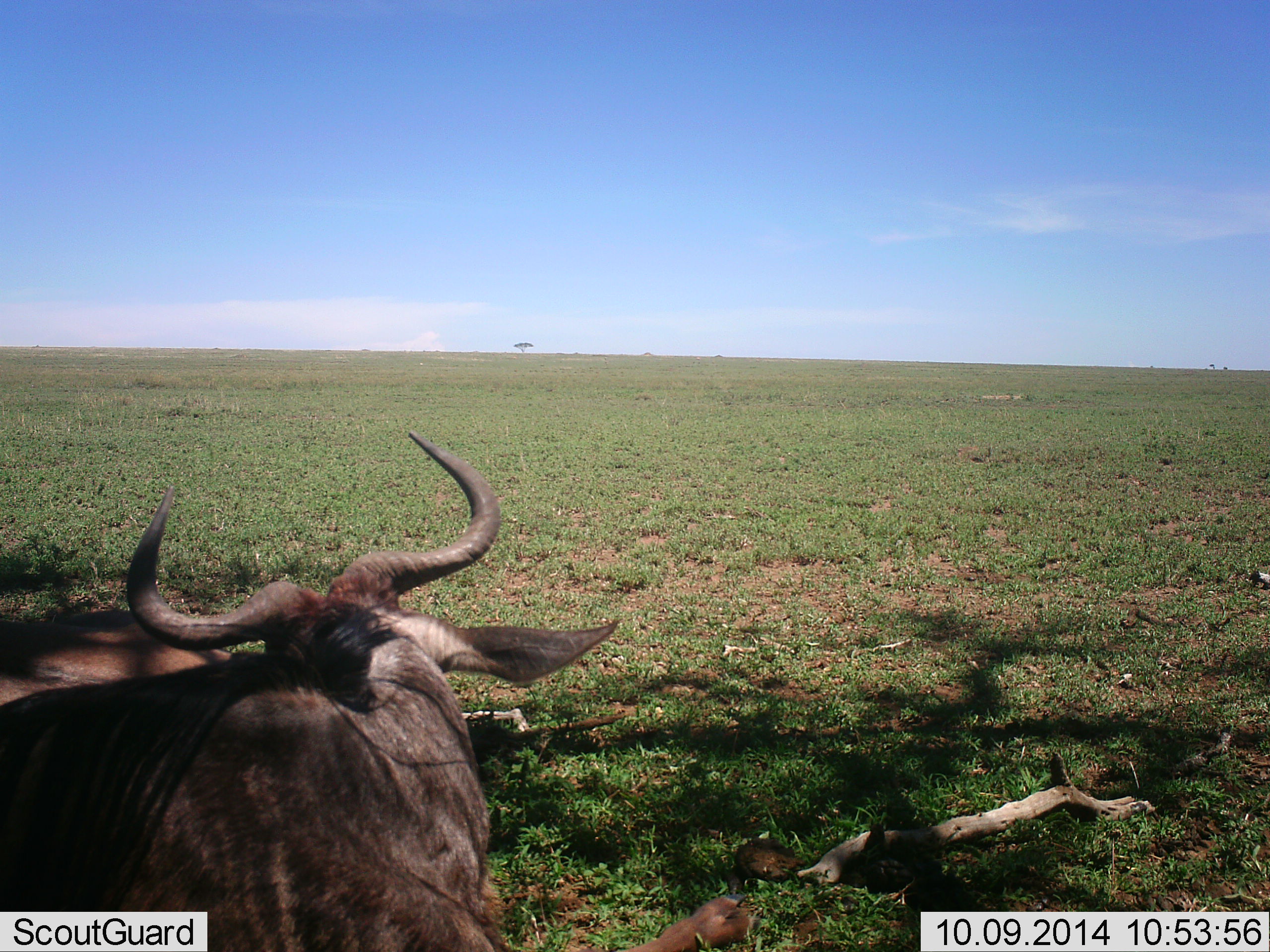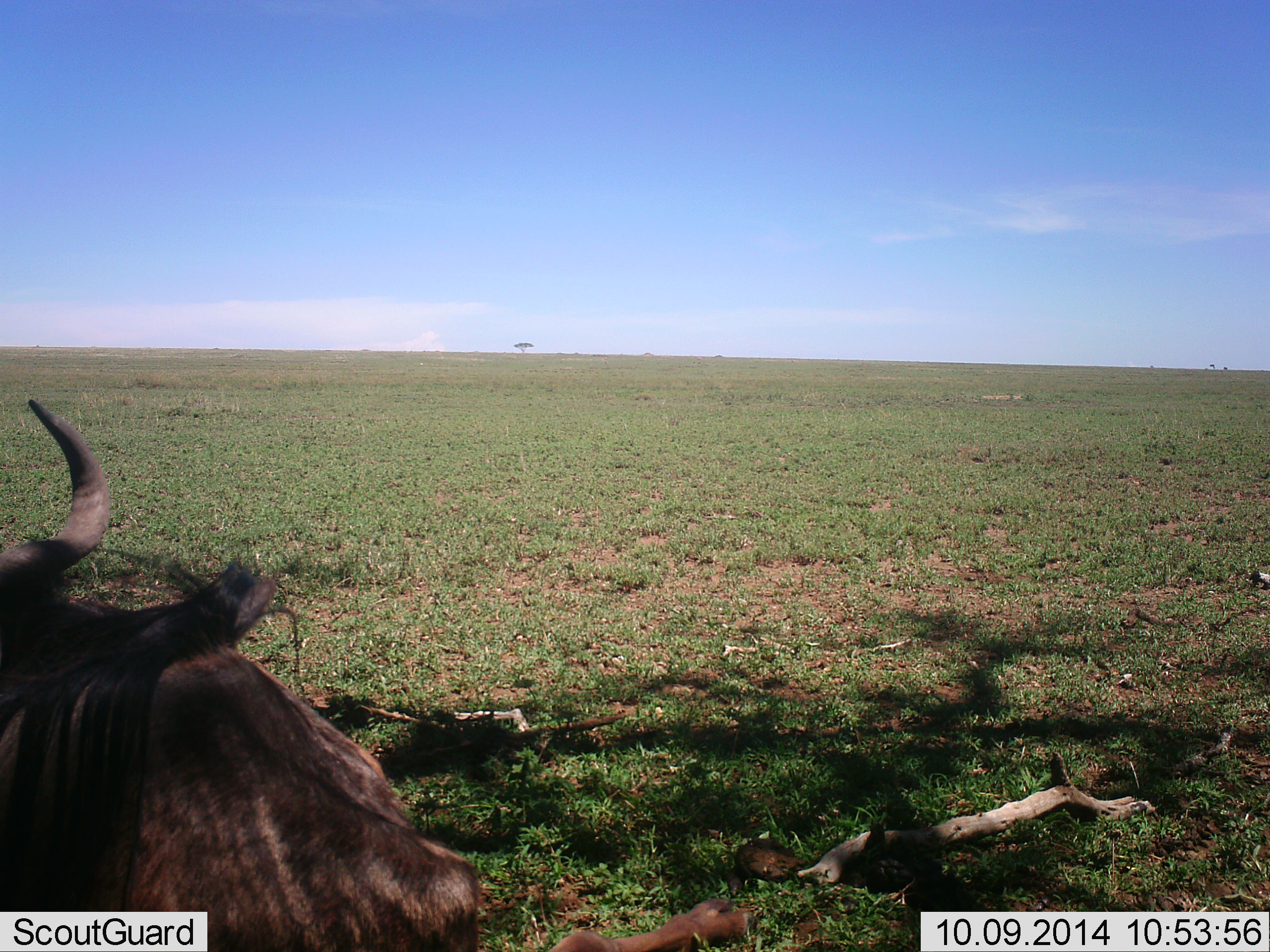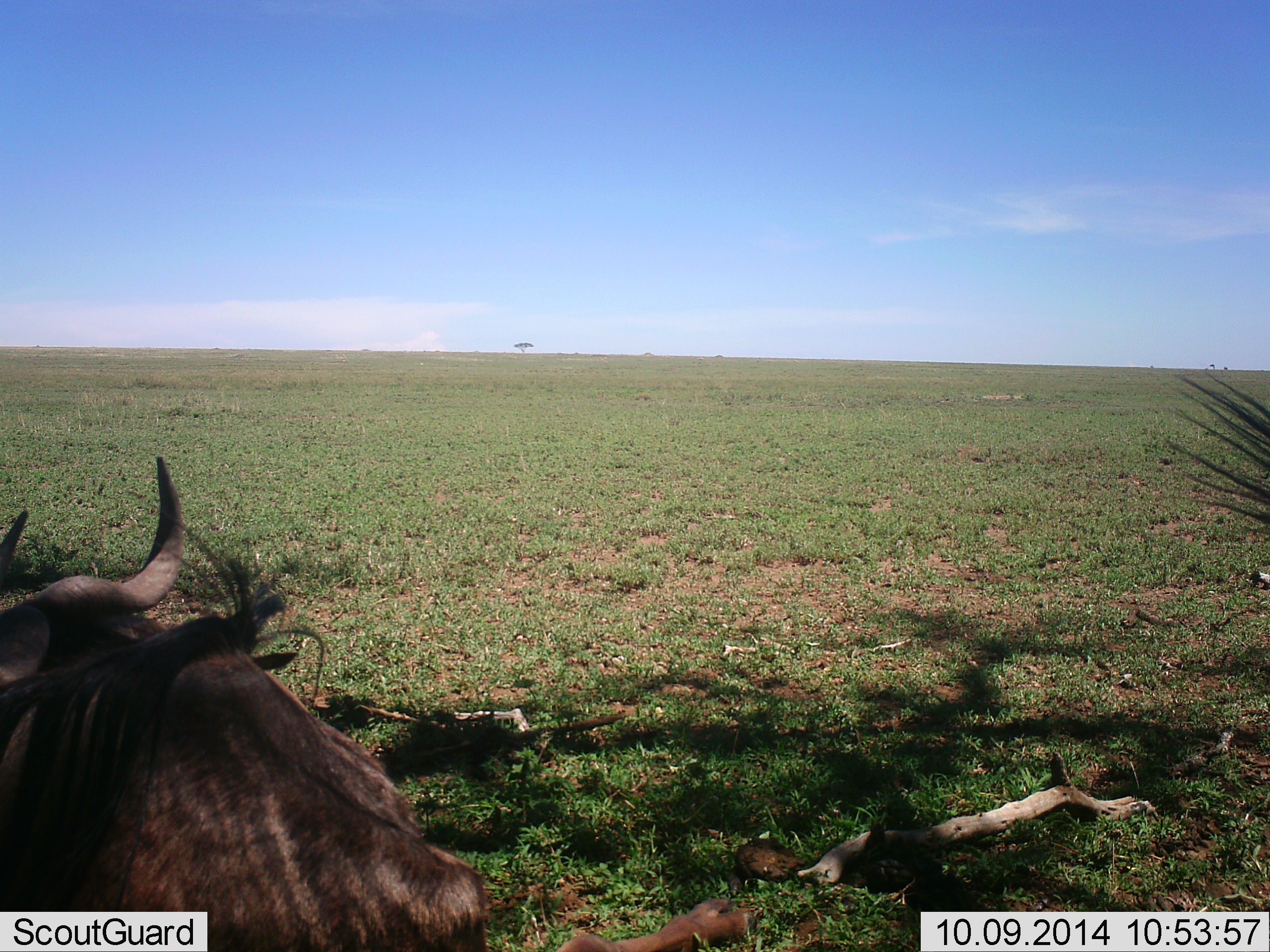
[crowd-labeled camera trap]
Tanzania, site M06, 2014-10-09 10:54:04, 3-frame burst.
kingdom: Animalia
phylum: Chordata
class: Mammalia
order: Artiodactyla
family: Bovidae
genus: Connochaetes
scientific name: Connochaetes taurinus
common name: blue wildebeest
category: wildebeest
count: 1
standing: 10%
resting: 80%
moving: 10%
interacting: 0%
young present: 0%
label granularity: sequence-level